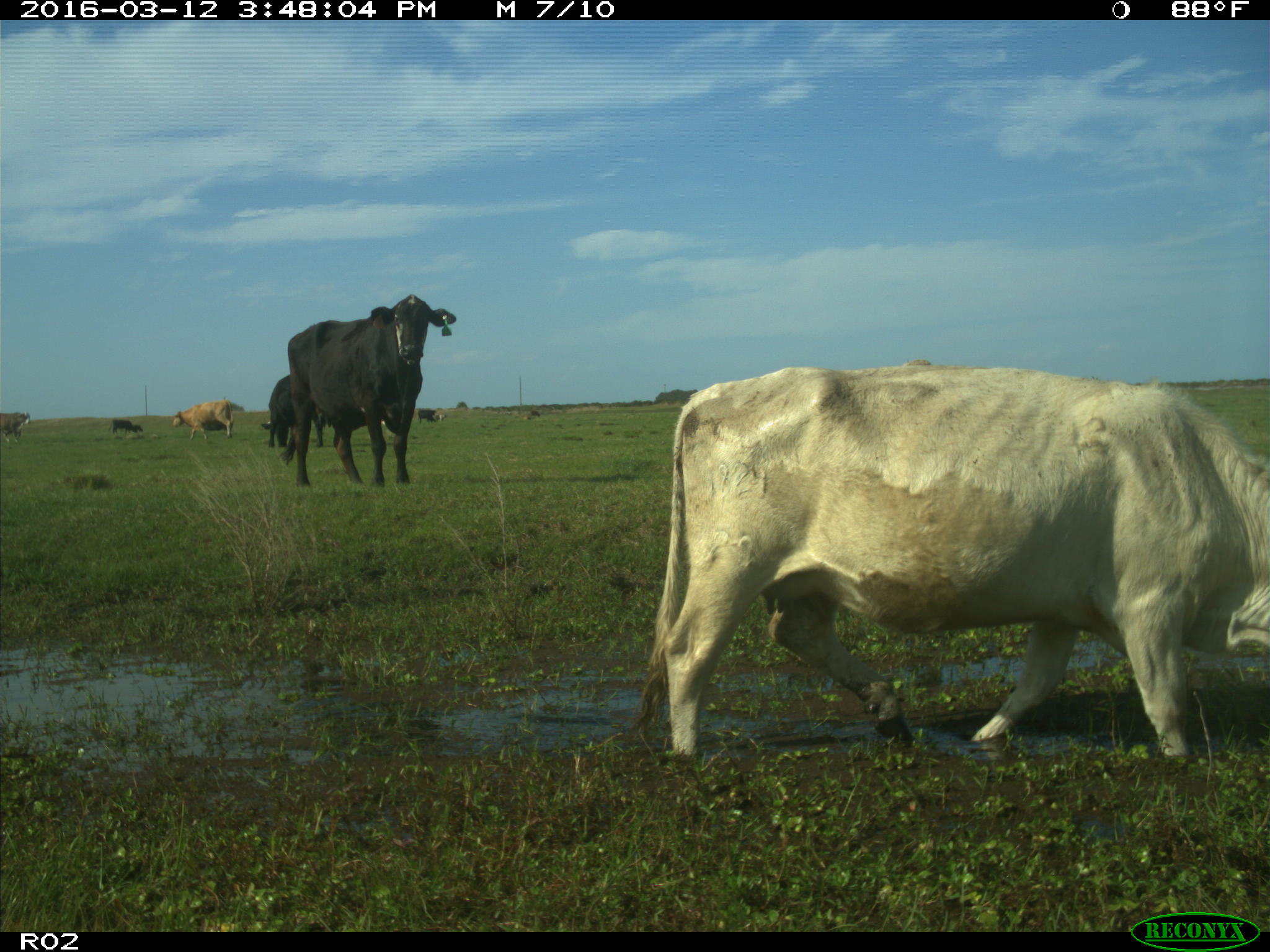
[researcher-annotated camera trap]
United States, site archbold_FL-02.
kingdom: Animalia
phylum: Chordata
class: Mammalia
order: Artiodactyla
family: Bovidae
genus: Bos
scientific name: Bos taurus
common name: domestic cow